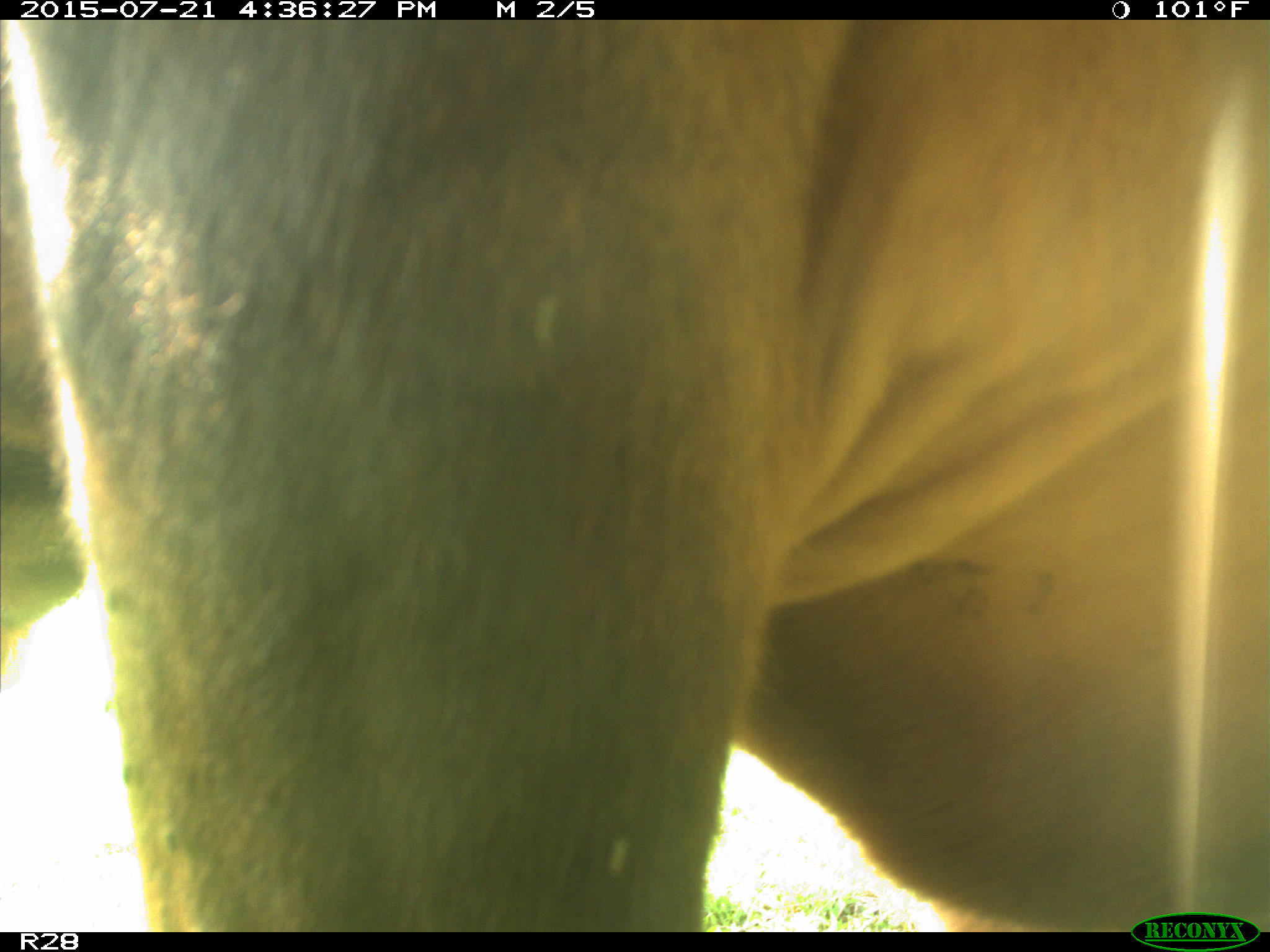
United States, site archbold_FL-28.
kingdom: Animalia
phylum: Chordata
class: Mammalia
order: Artiodactyla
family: Bovidae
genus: Bos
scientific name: Bos taurus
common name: domestic cow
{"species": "Bos taurus (domestic cow)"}